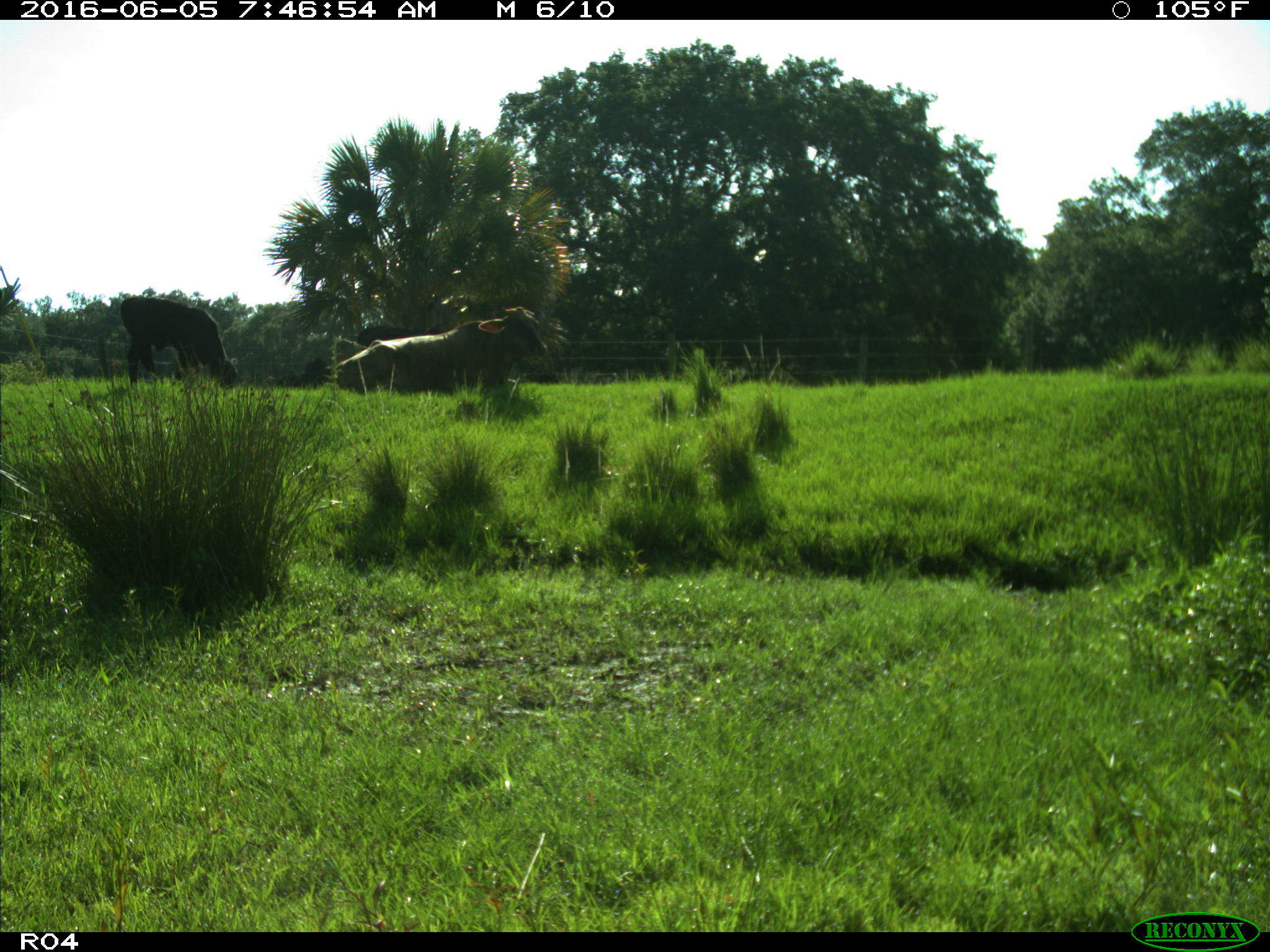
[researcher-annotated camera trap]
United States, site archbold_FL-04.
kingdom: Animalia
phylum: Chordata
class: Mammalia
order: Artiodactyla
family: Bovidae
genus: Bos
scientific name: Bos taurus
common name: domestic cow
Bos taurus (domestic cow).